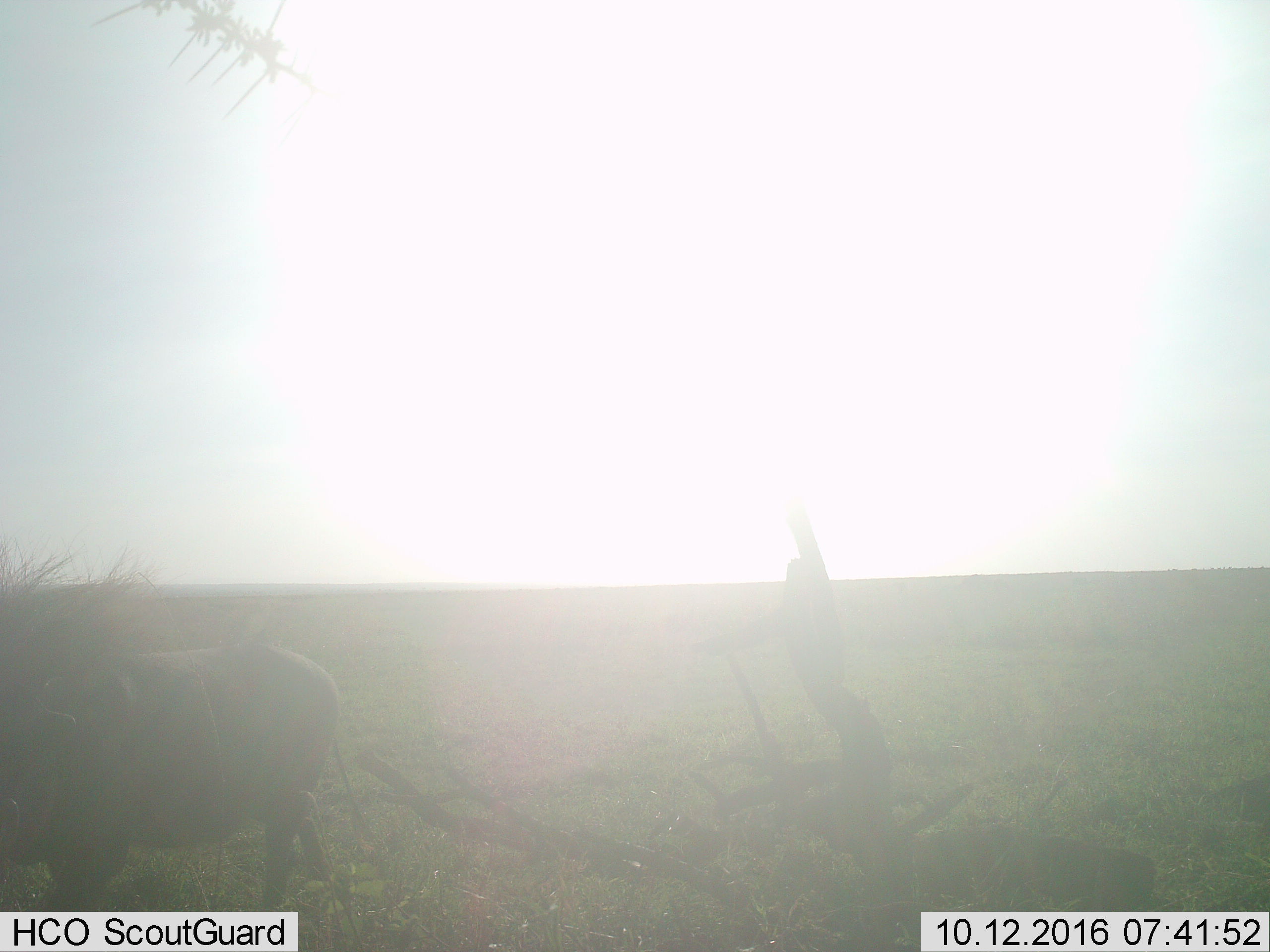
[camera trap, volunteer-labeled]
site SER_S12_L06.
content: unidentified animal